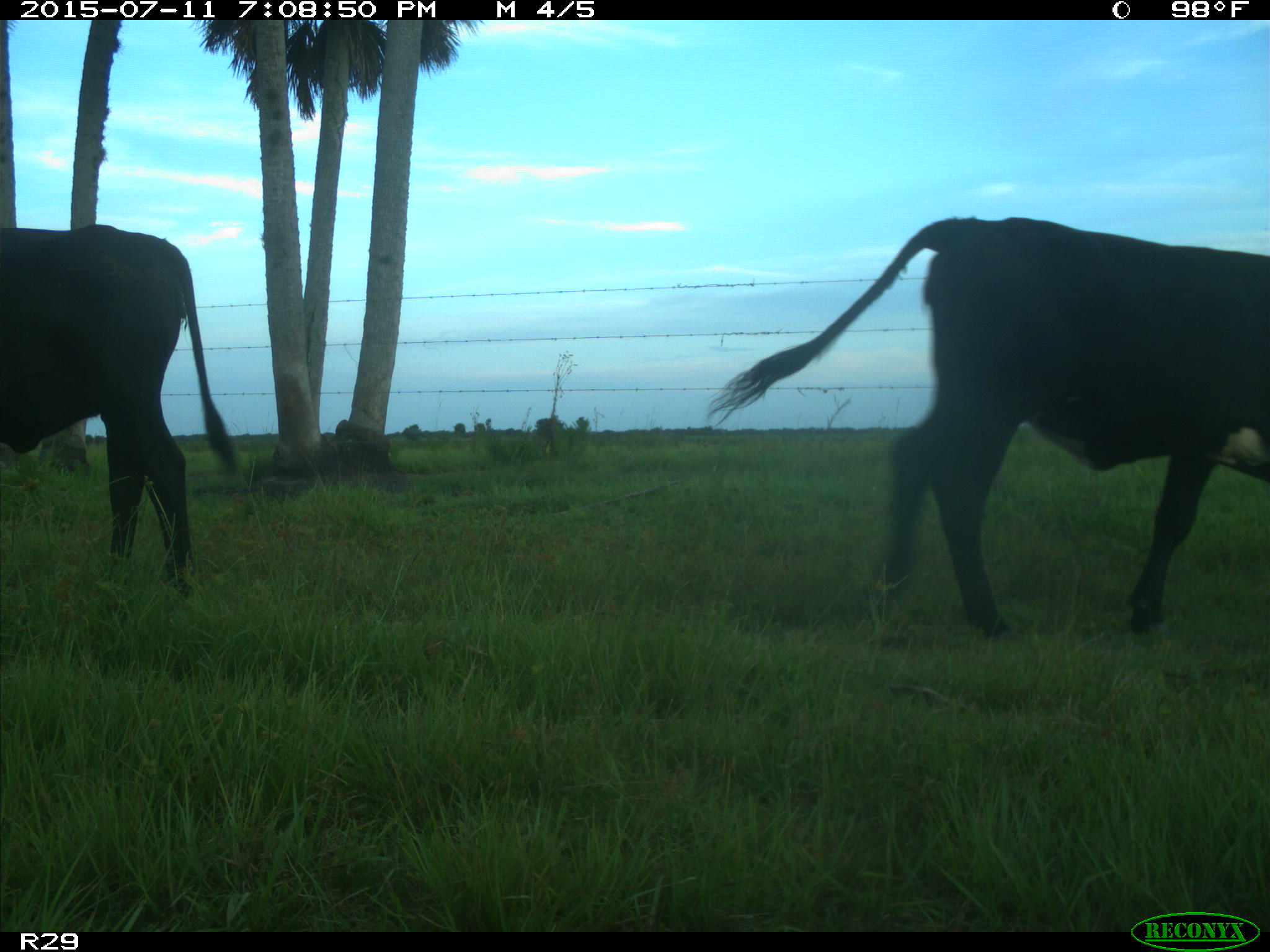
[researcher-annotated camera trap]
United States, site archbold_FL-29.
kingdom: Animalia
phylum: Chordata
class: Mammalia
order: Artiodactyla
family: Bovidae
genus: Bos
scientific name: Bos taurus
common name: domestic cow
Bos taurus (domestic cow).